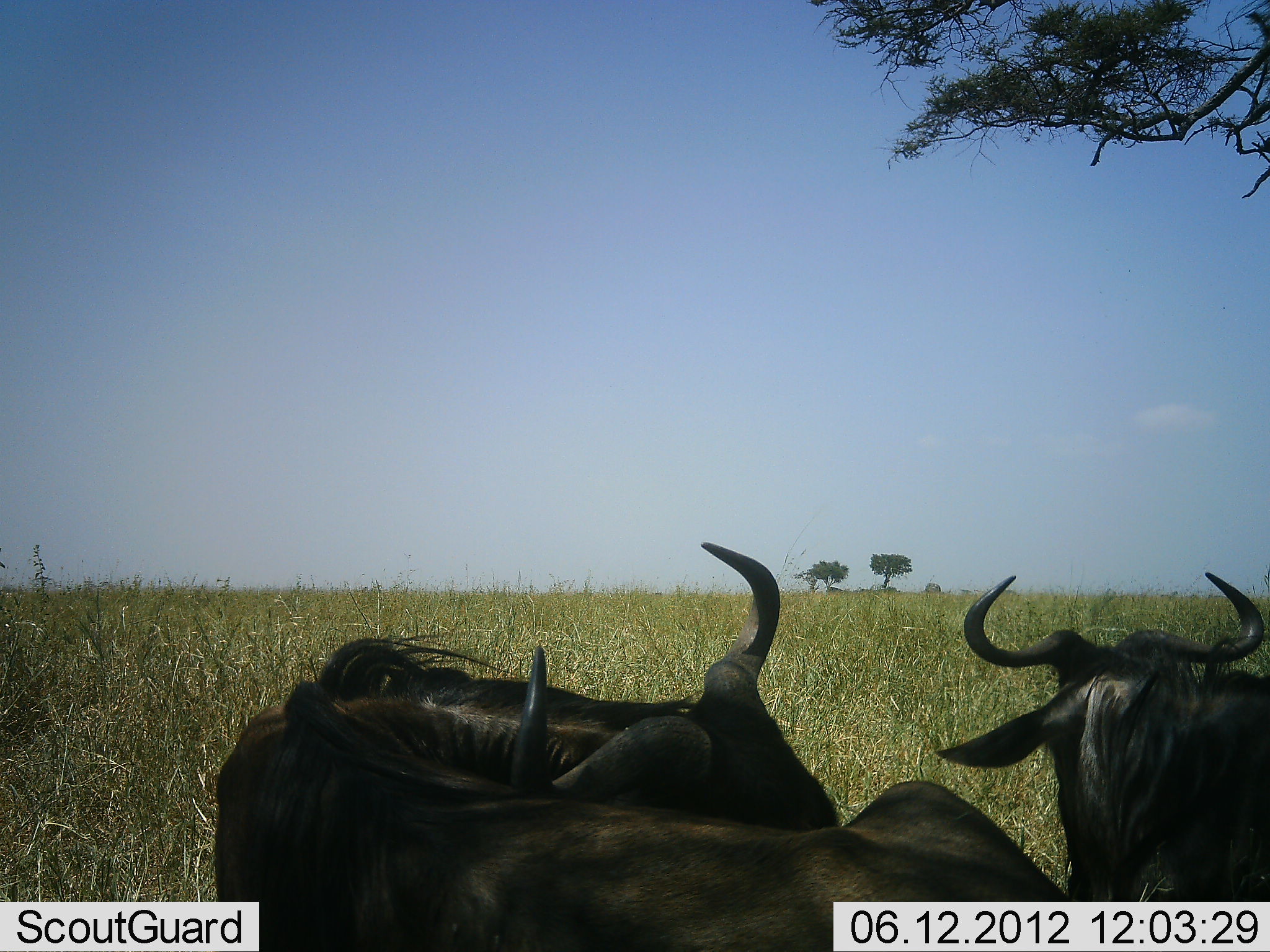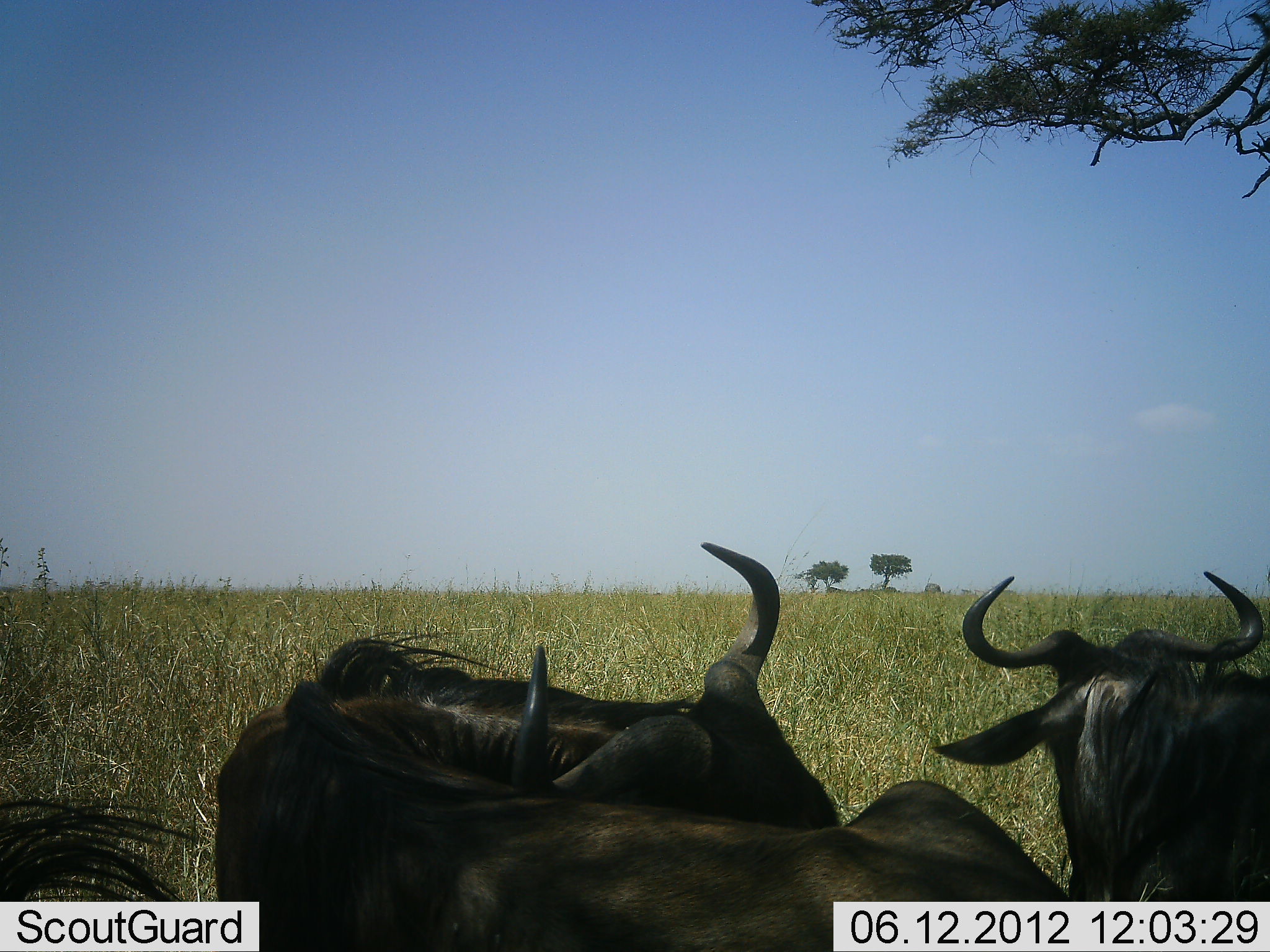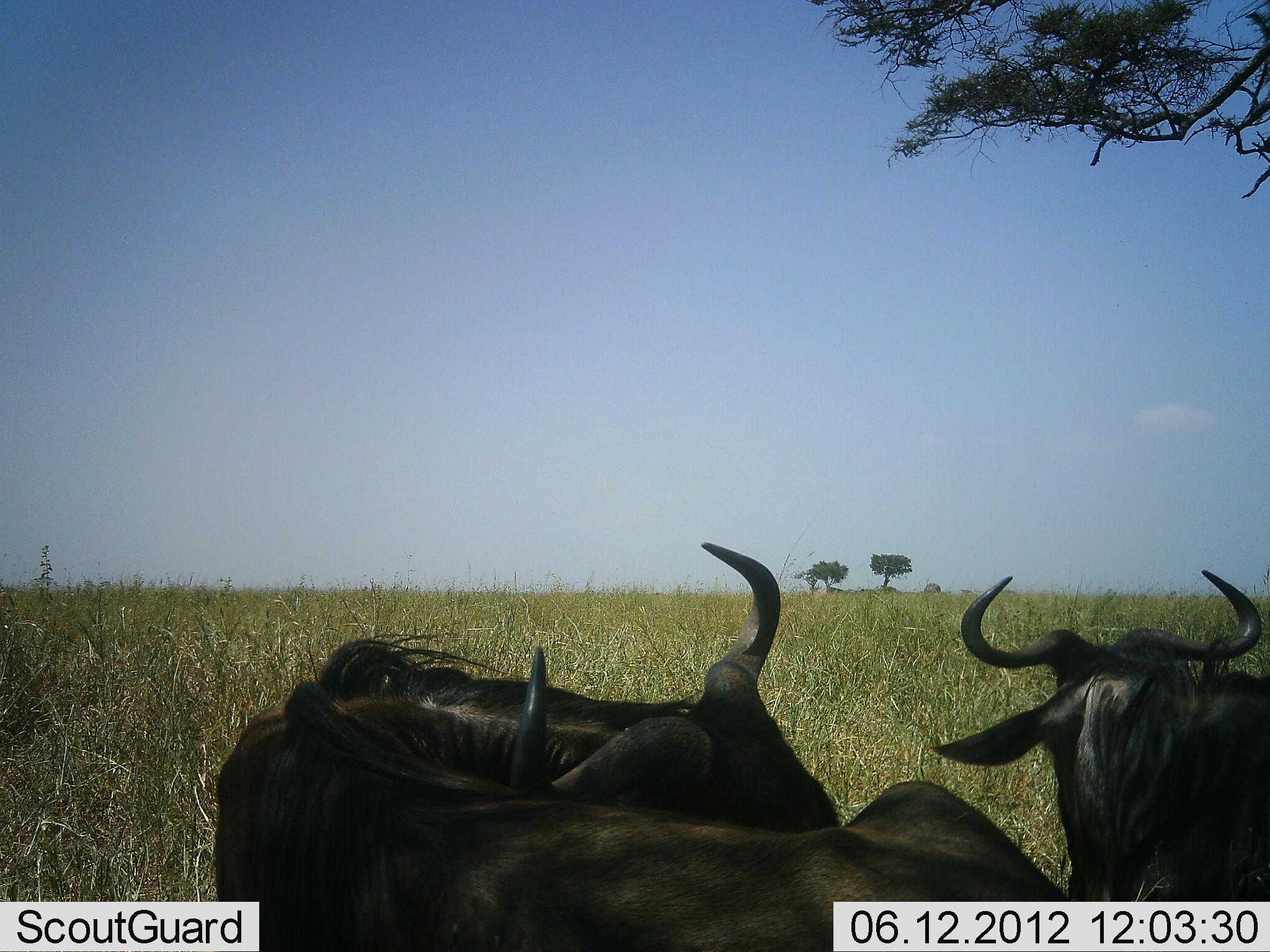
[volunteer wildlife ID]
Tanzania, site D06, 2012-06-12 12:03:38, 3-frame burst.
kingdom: Animalia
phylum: Chordata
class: Mammalia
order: Artiodactyla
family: Bovidae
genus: Connochaetes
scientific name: Connochaetes taurinus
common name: blue wildebeest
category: wildebeest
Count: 3.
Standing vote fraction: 40%.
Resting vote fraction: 60%.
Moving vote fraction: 0%.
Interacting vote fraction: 10%.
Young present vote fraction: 0%.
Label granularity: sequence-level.